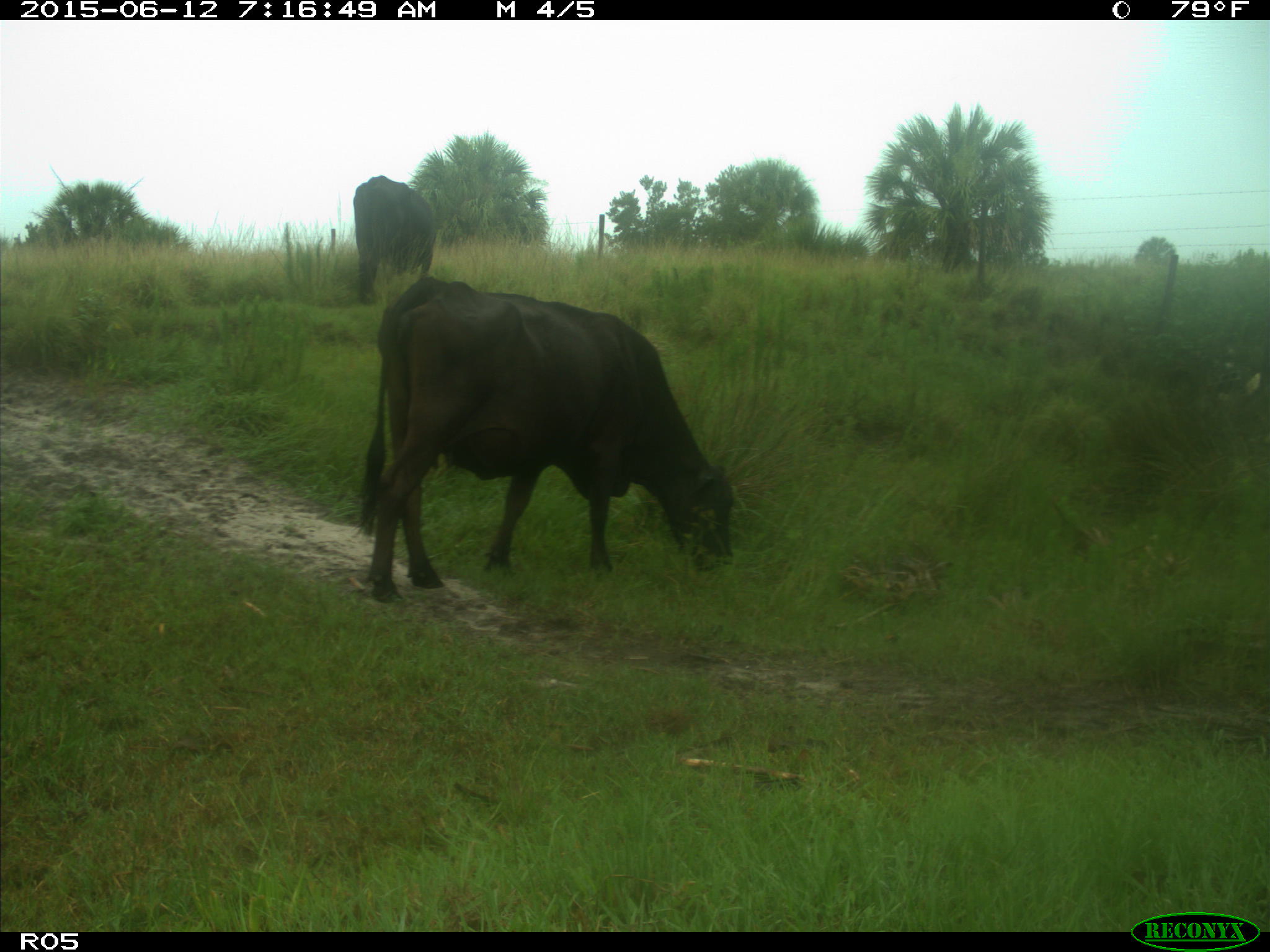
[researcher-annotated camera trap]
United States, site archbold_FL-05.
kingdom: Animalia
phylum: Chordata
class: Mammalia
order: Artiodactyla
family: Bovidae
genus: Bos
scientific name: Bos taurus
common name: domestic cow